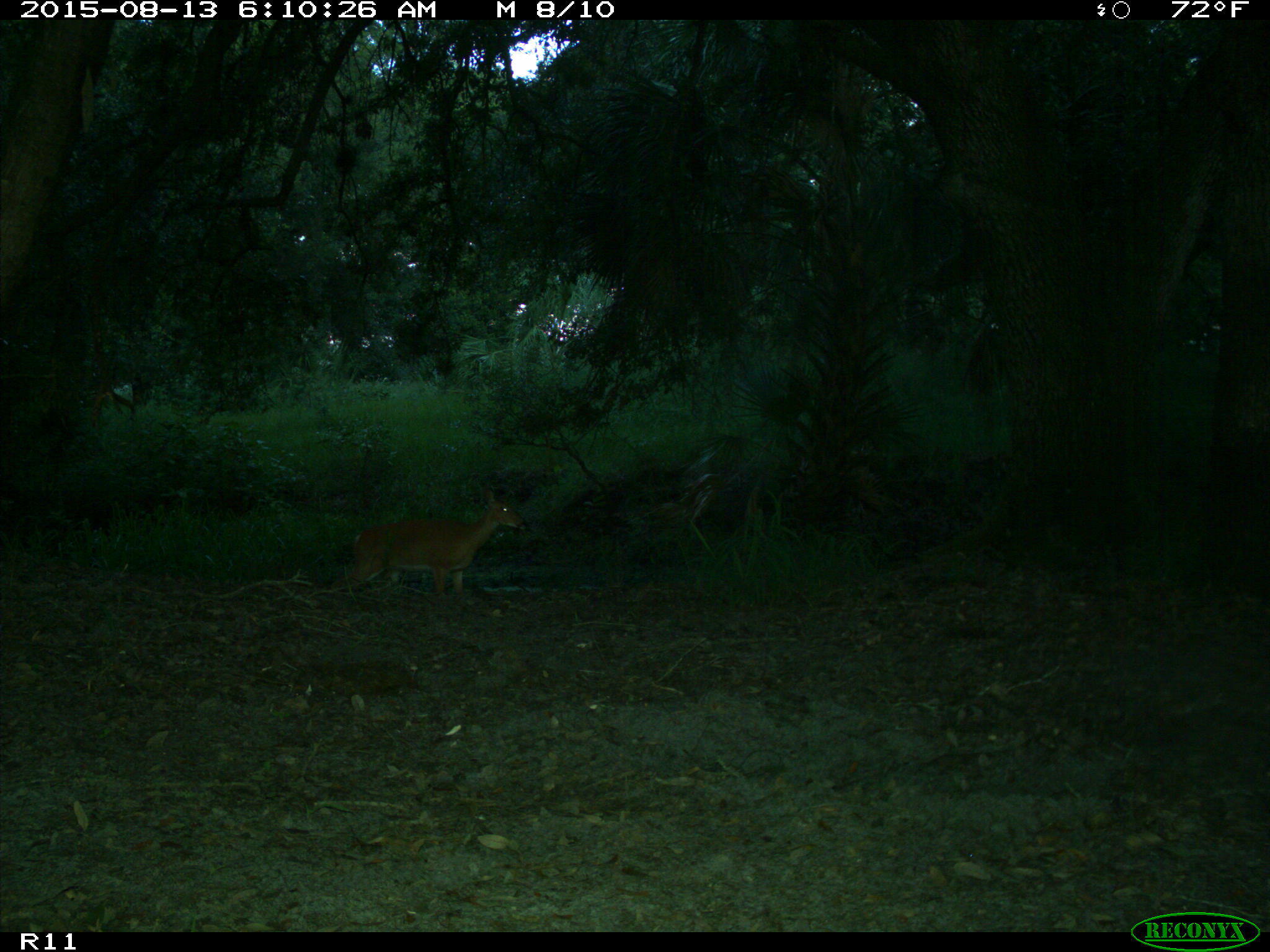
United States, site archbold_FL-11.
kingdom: Animalia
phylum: Chordata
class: Mammalia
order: Artiodactyla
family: Cervidae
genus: Odocoileus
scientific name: Odocoileus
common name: deer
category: unidentified deer